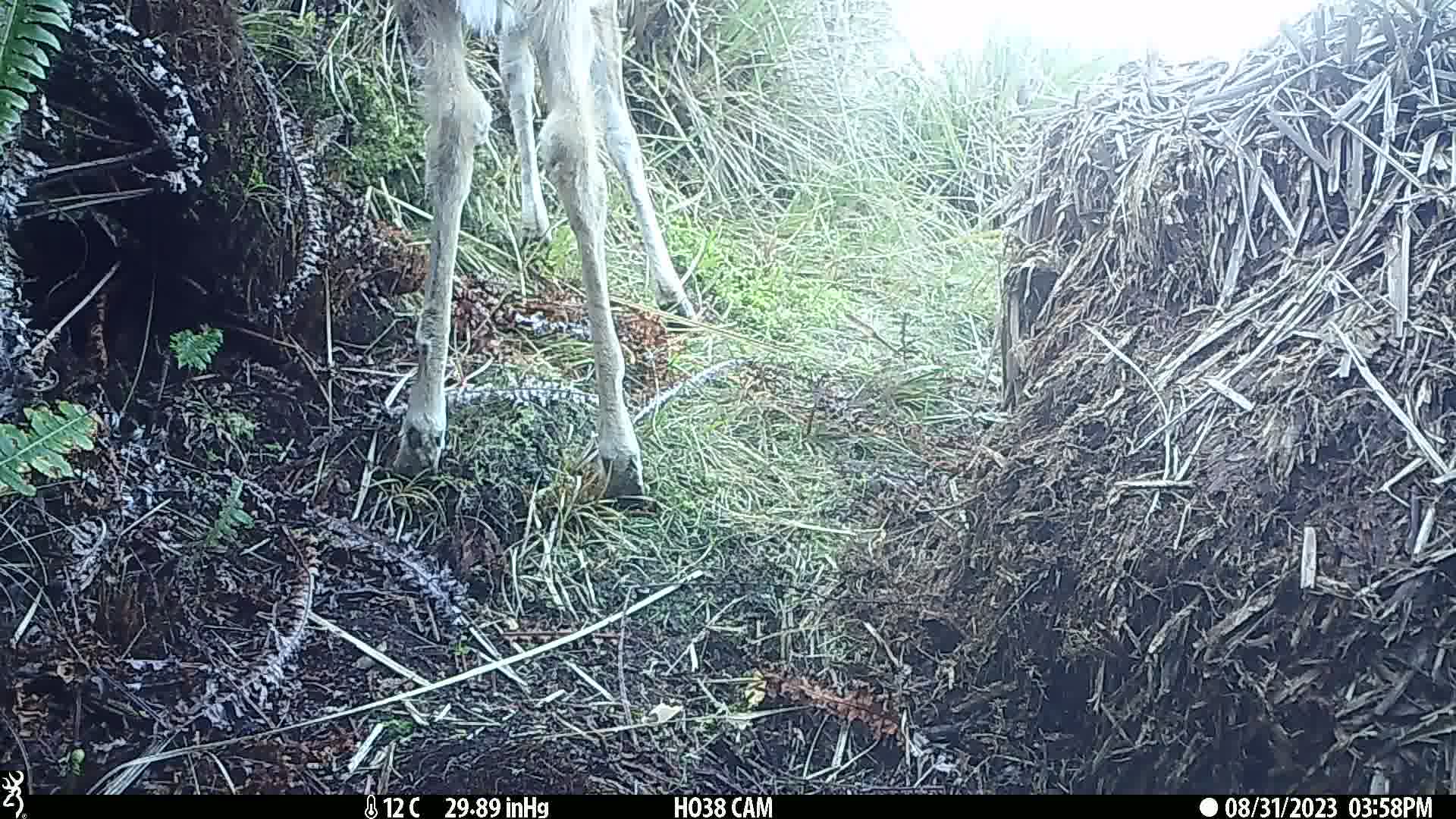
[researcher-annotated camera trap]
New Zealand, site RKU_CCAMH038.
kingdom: Animalia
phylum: Chordata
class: Mammalia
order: Artiodactyla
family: Cervidae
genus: Odocoileus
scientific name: Odocoileus virginianus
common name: white-tailed deer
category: white tailed deer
White tailed deer (white-tailed deer) (Odocoileus virginianus).